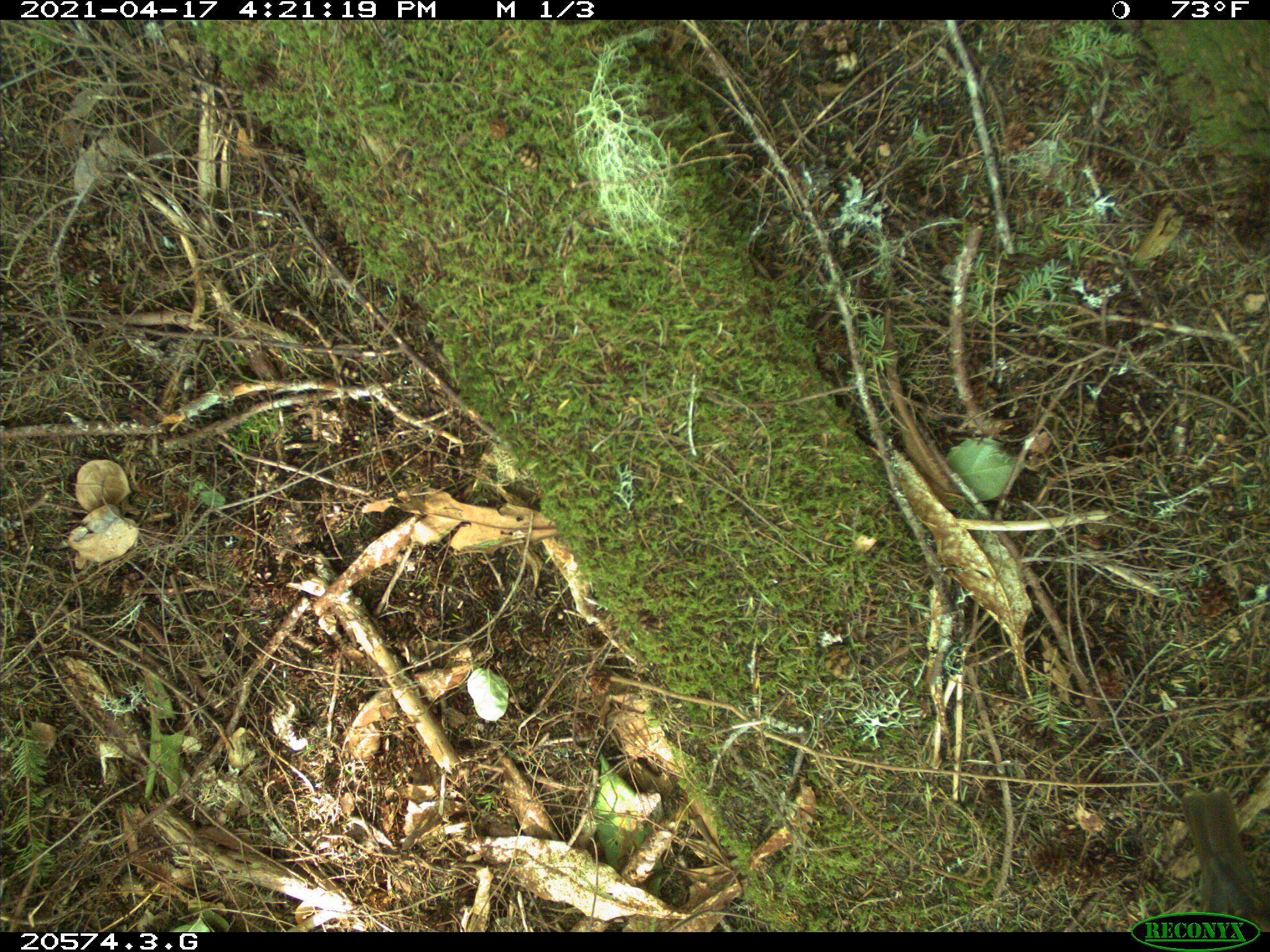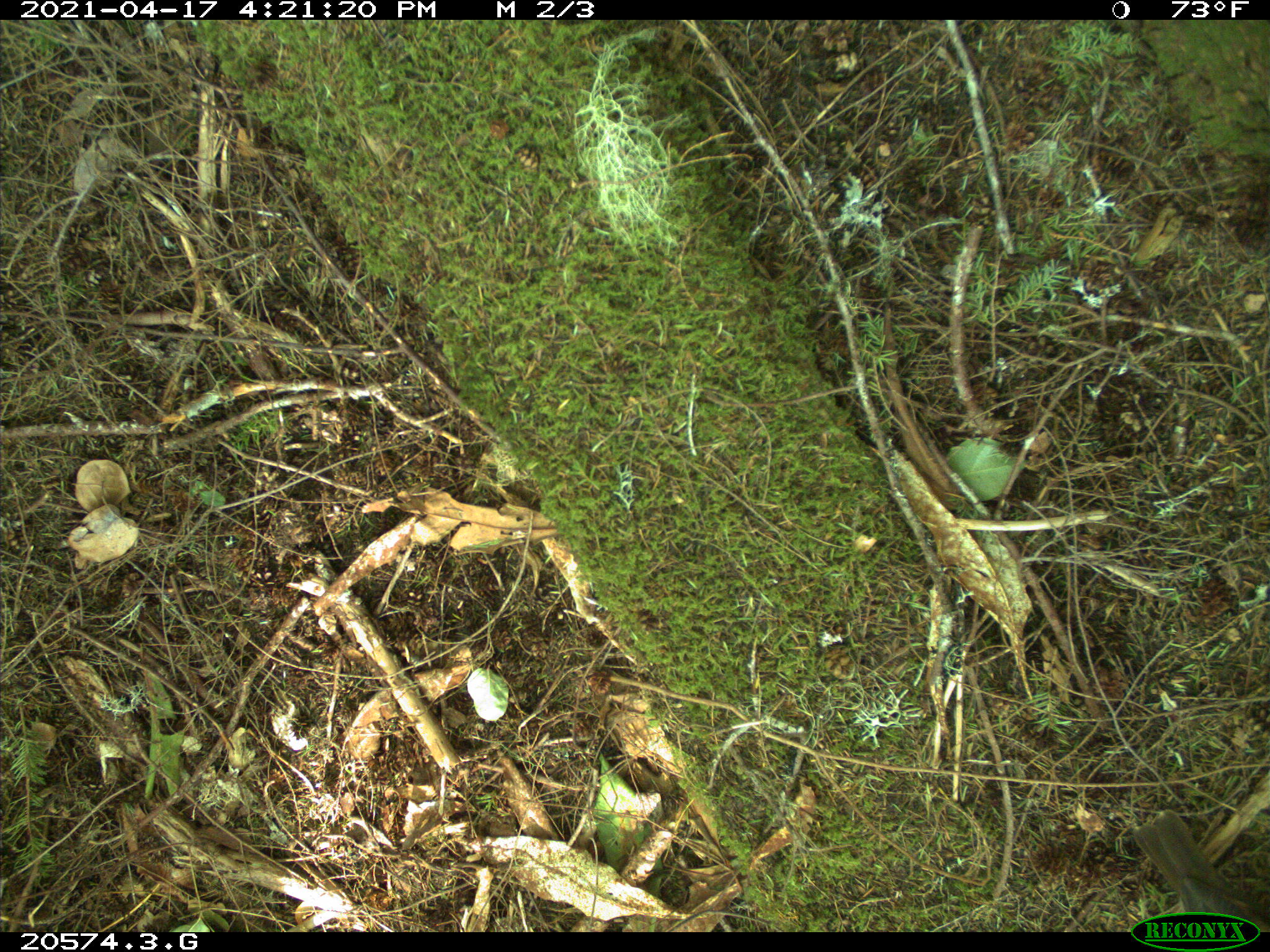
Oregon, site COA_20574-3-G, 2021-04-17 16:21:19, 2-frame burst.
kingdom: Animalia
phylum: Chordata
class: Aves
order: Passeriformes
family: Turdidae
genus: Ixoreus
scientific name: Ixoreus naevius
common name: varied thrush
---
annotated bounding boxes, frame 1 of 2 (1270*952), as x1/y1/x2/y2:
varied thrush: 1171/785/1264/909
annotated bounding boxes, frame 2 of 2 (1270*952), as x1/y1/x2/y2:
varied thrush: 1131/807/1258/905